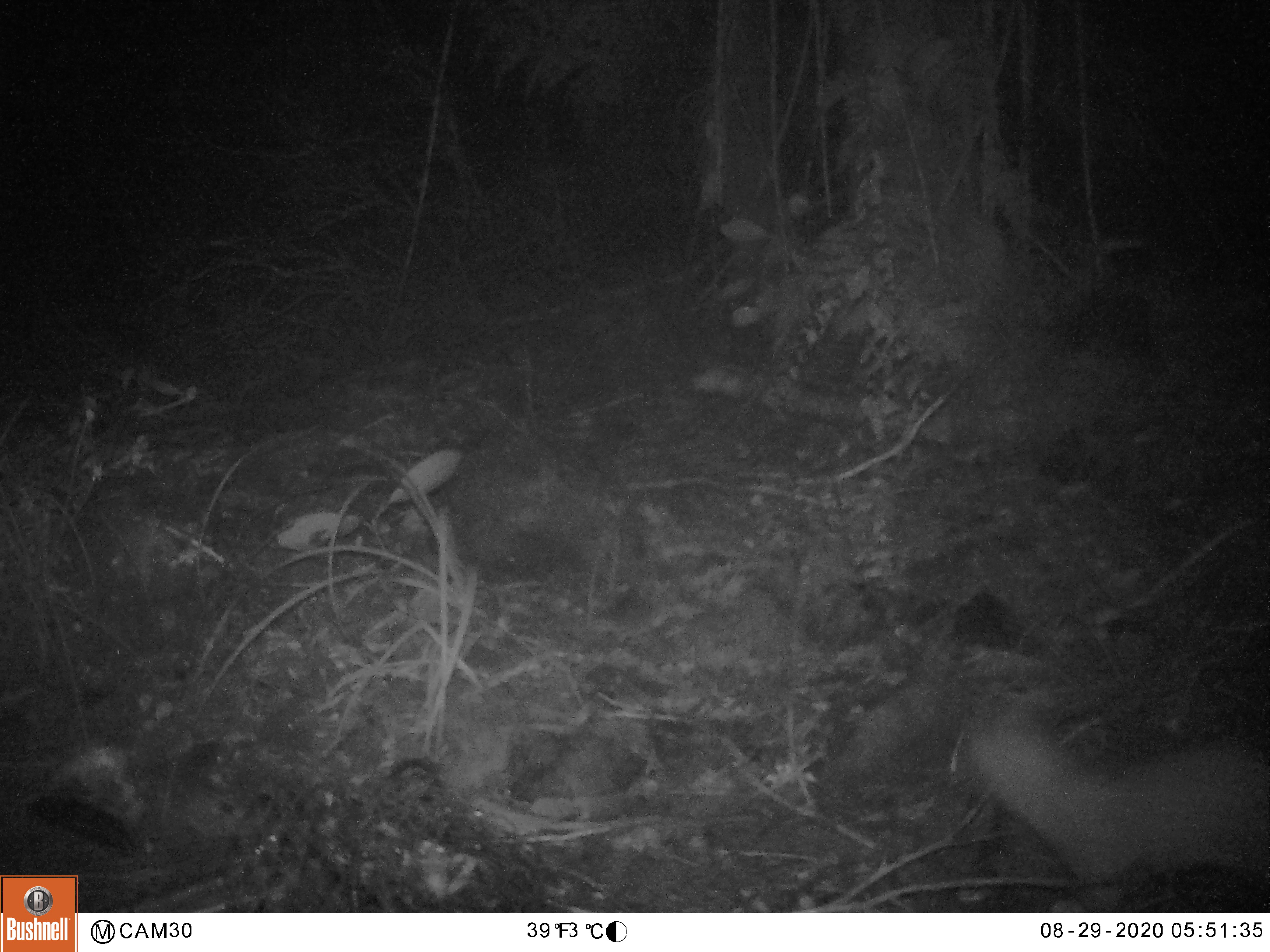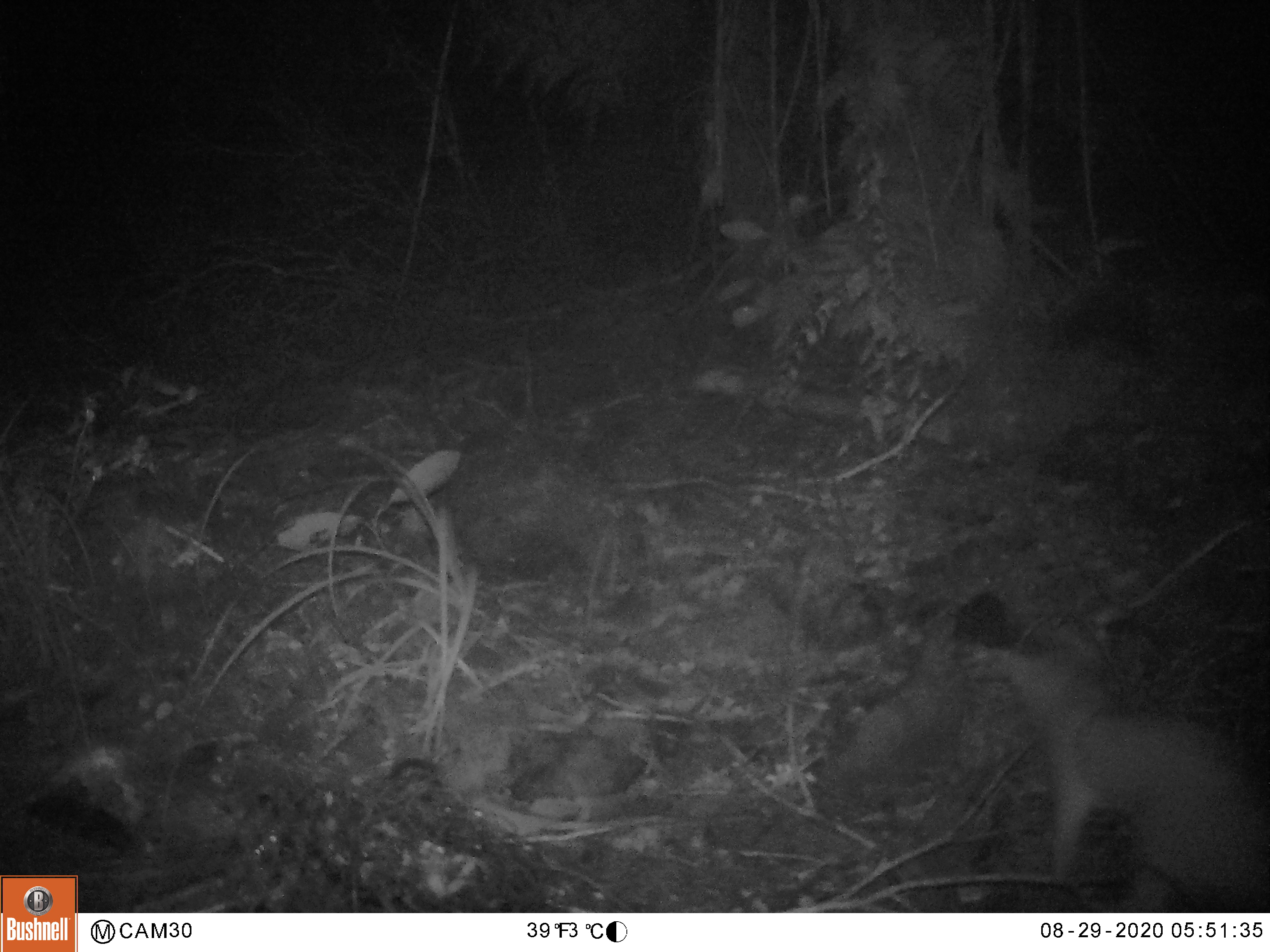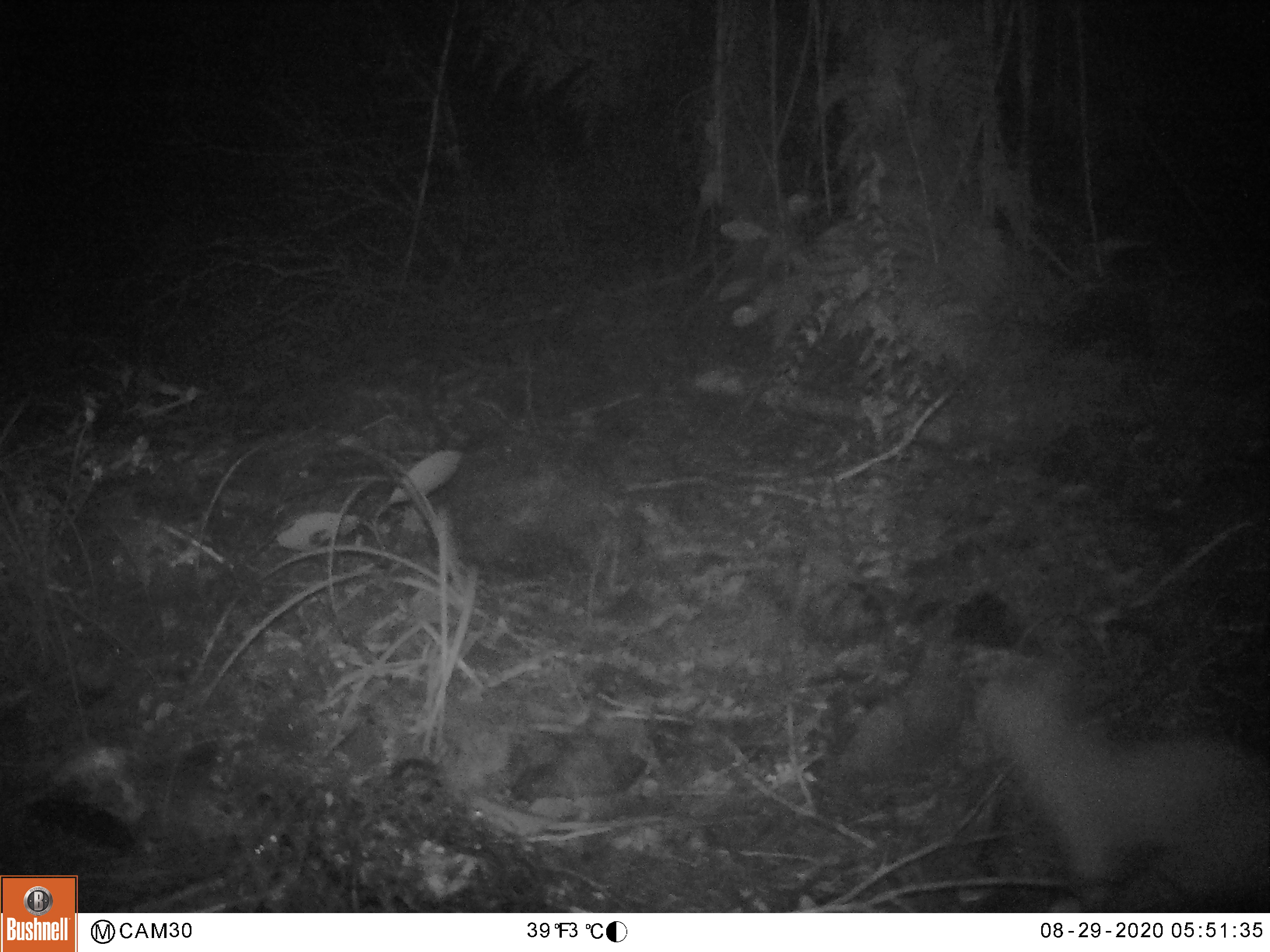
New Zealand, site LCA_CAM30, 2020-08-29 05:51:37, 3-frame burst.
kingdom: Animalia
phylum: Chordata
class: Mammalia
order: Carnivora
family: Mustelidae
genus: Mustela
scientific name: Mustela erminea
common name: stoat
Stoat (Mustela erminea).